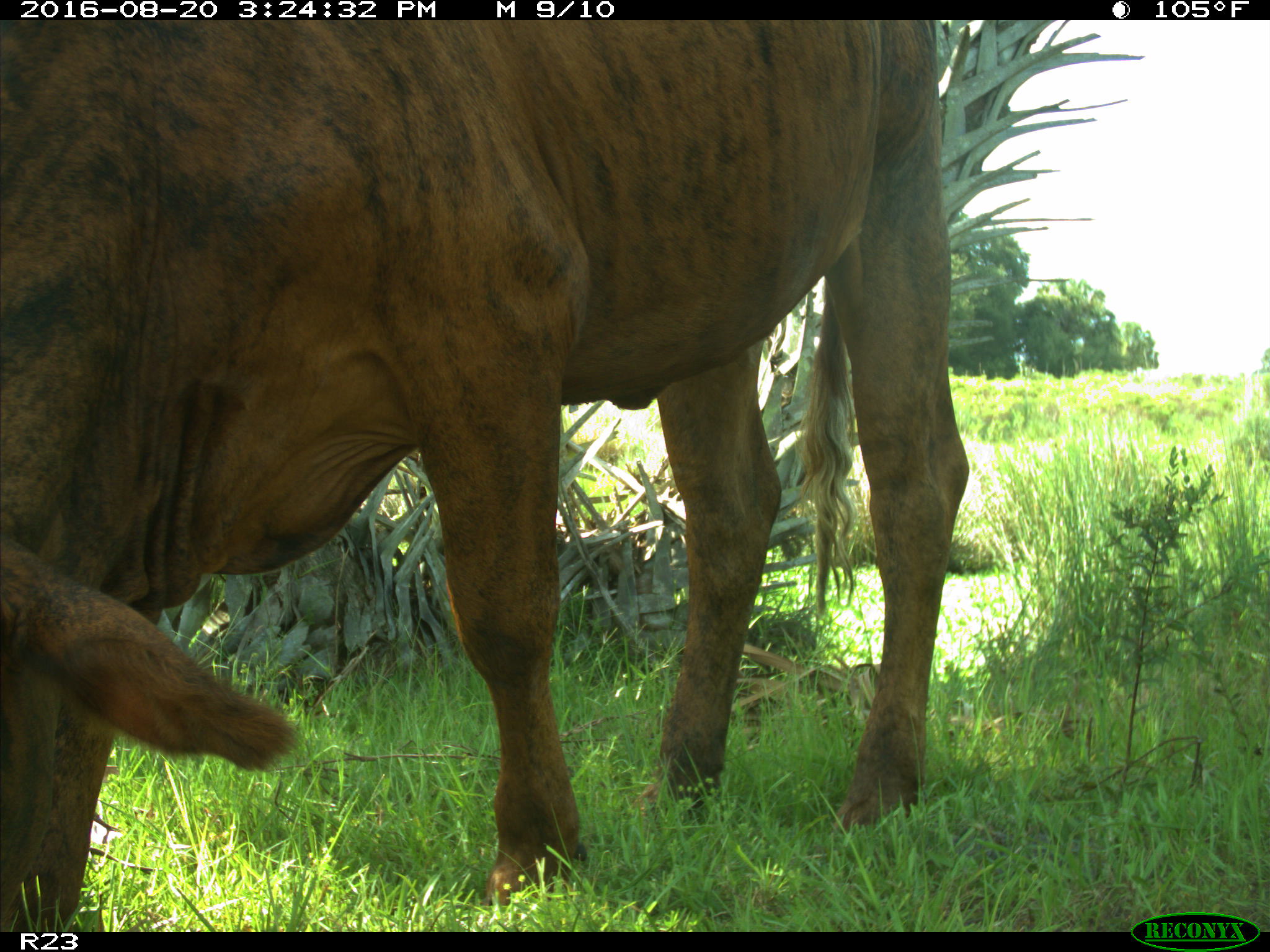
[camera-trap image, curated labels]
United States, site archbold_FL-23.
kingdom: Animalia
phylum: Chordata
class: Mammalia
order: Artiodactyla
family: Bovidae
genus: Bos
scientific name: Bos taurus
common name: domestic cow